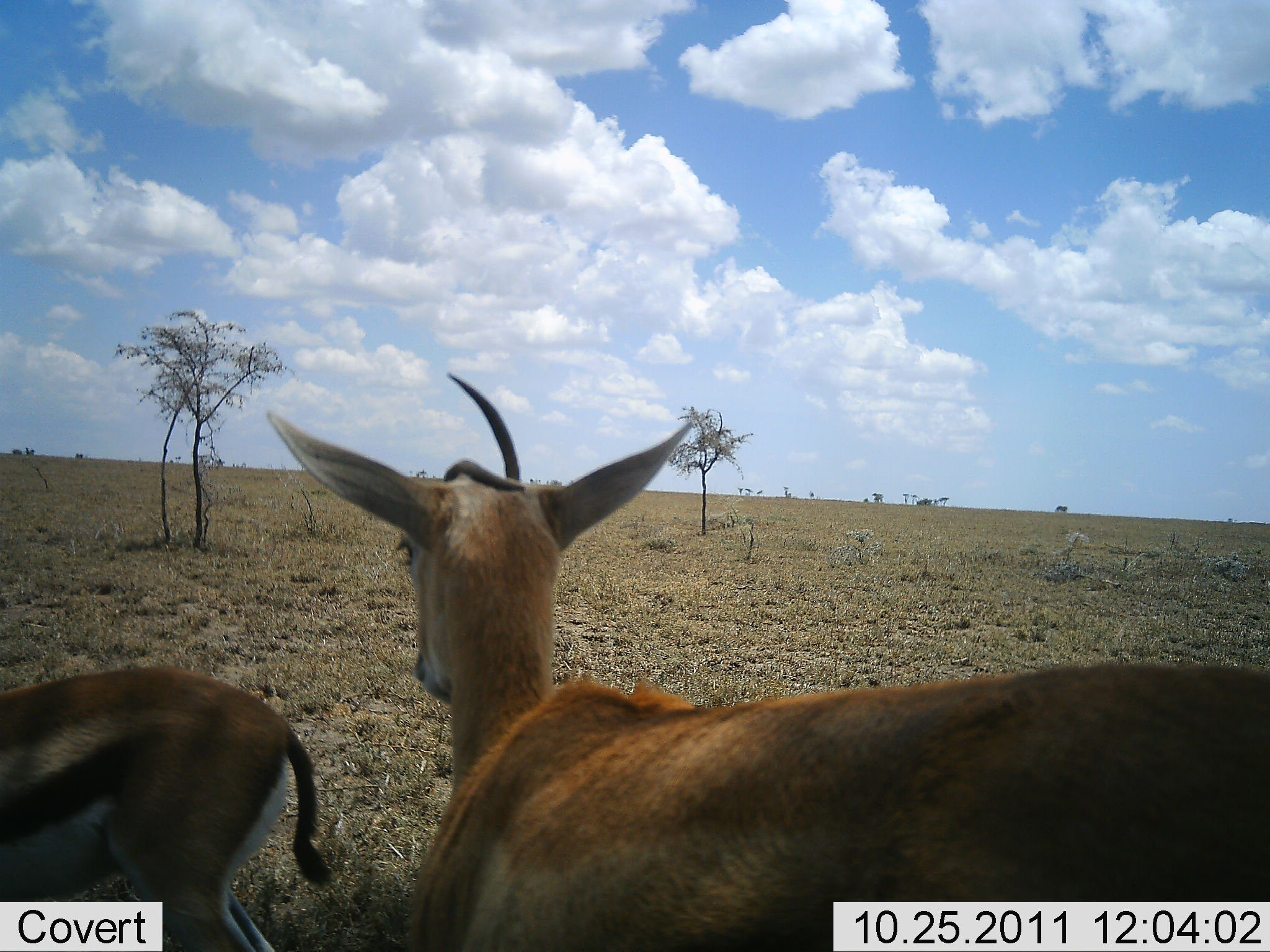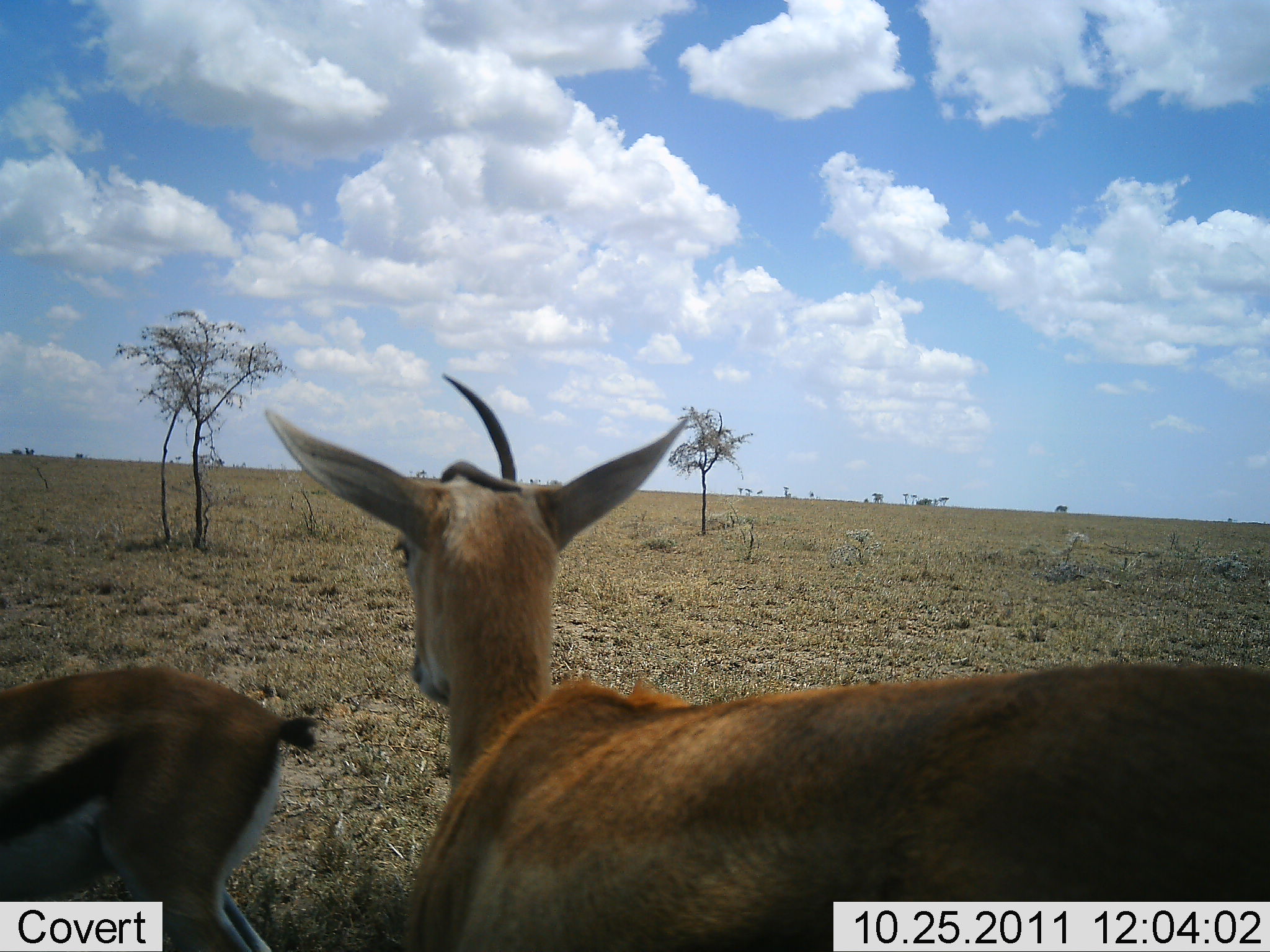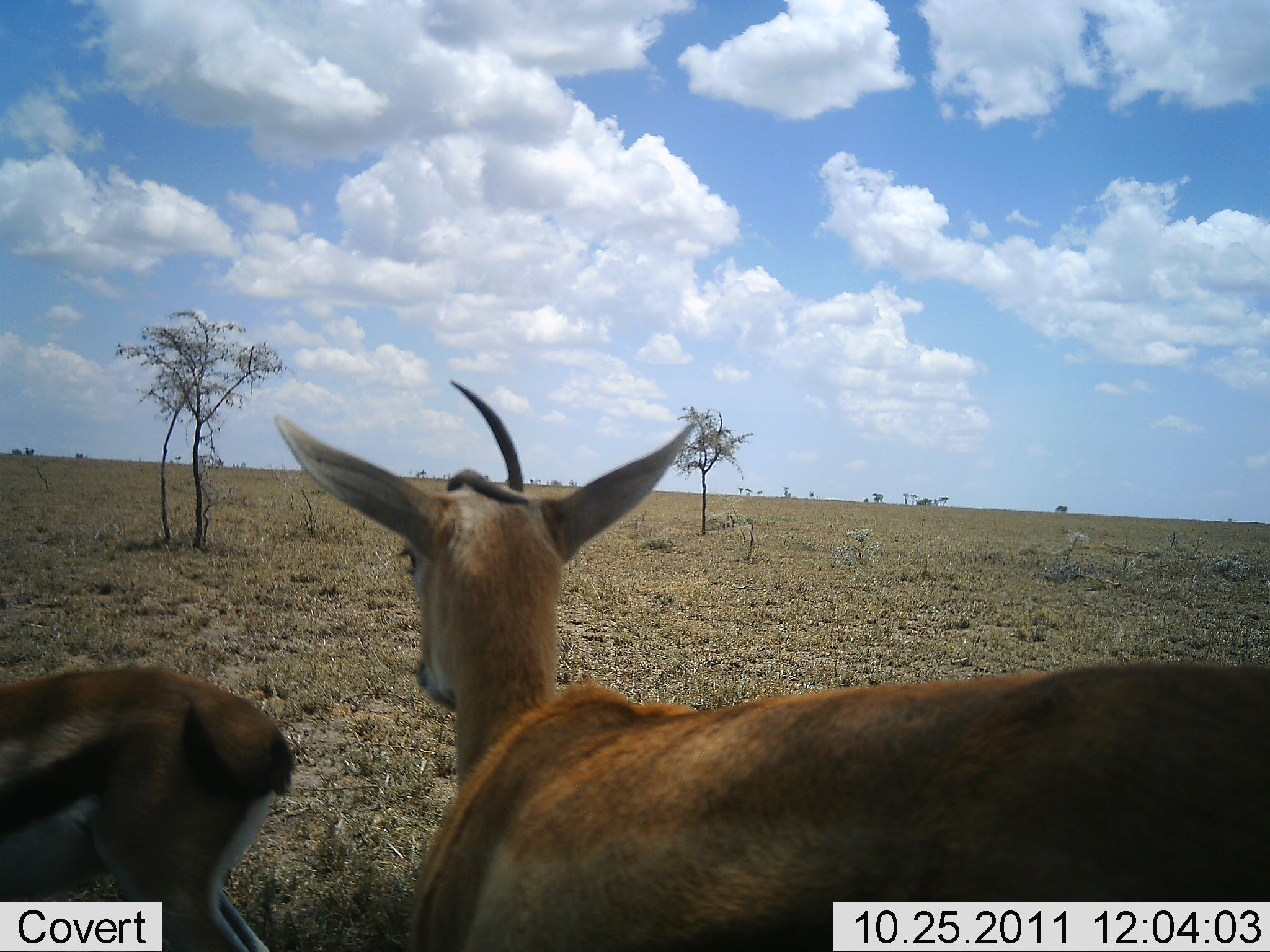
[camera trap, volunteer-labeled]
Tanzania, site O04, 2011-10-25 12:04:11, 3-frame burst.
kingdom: Animalia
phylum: Chordata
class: Mammalia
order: Artiodactyla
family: Bovidae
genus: Eudorcas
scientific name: Eudorcas thomsonii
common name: thomson's gazelle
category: gazellethomsons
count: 2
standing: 90%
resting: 0%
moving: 10%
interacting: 0%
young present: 0%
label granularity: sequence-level